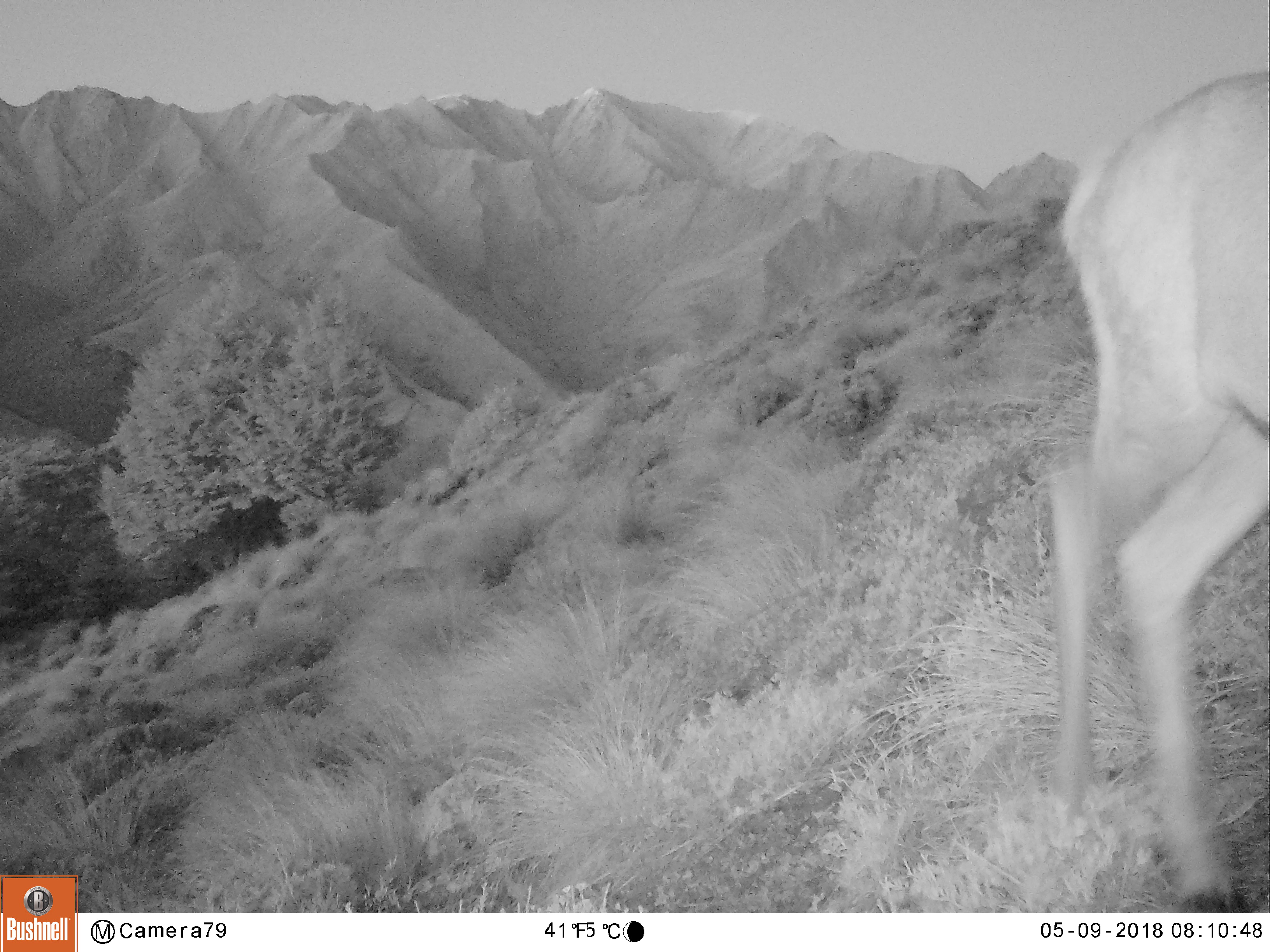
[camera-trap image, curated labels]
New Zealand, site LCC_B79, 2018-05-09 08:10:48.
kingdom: Animalia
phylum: Chordata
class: Mammalia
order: Artiodactyla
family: Cervidae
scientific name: Cervidae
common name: deer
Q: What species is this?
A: Deer (Cervidae).